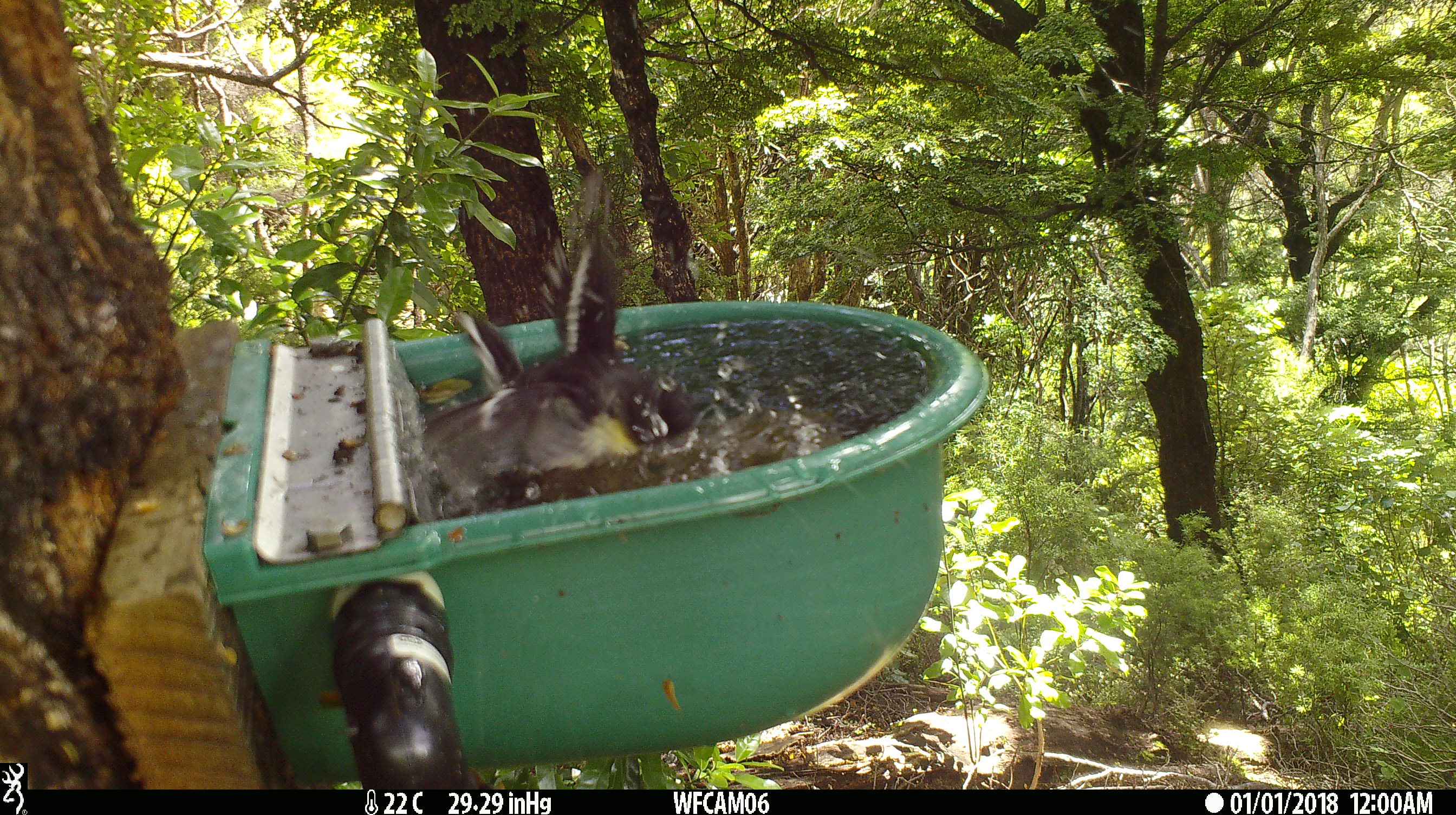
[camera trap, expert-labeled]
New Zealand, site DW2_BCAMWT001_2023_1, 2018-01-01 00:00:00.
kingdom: Animalia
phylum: Chordata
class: Aves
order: Passeriformes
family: Petroicidae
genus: Petroica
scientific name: Petroica macrocephala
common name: tomtit